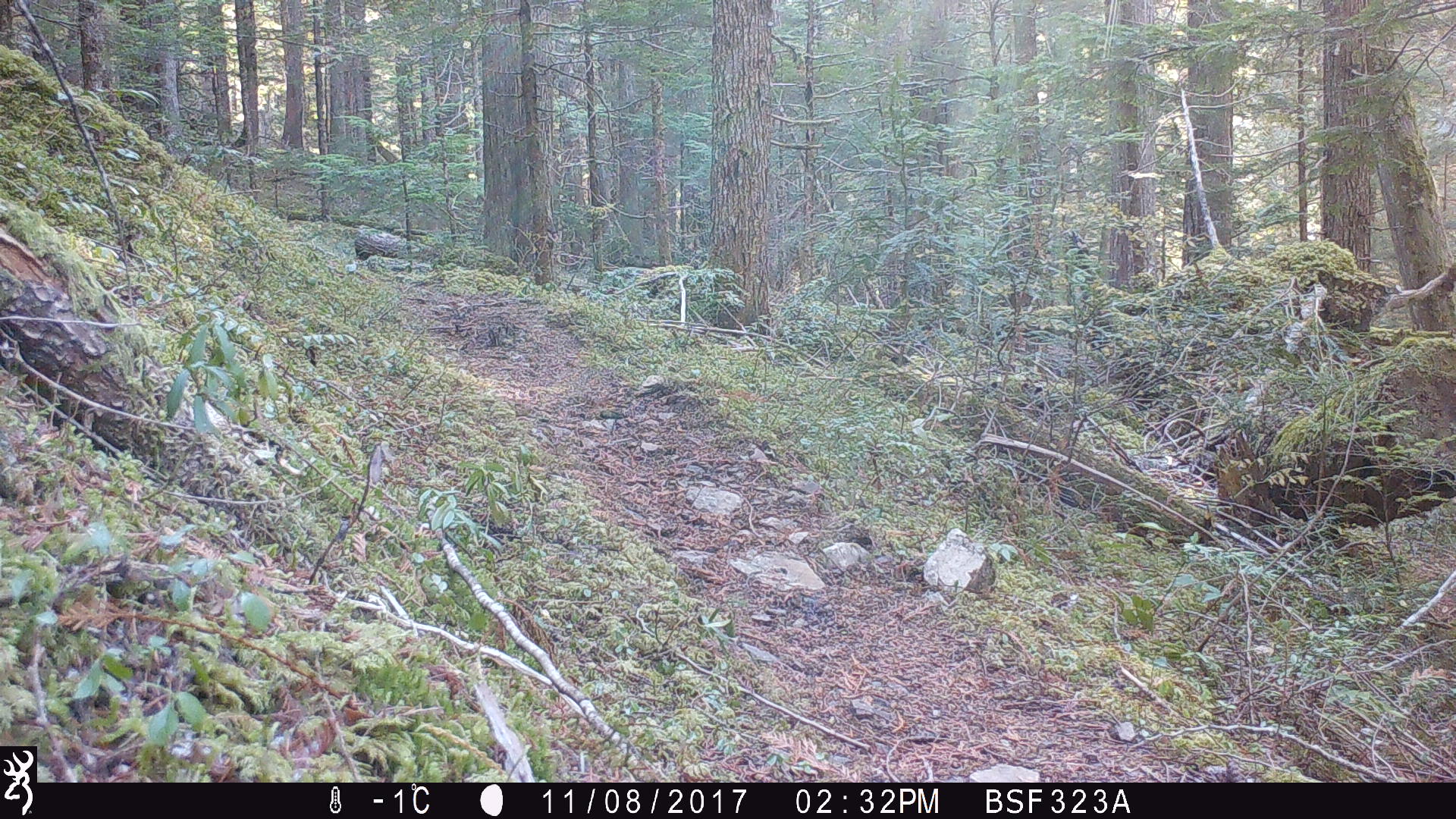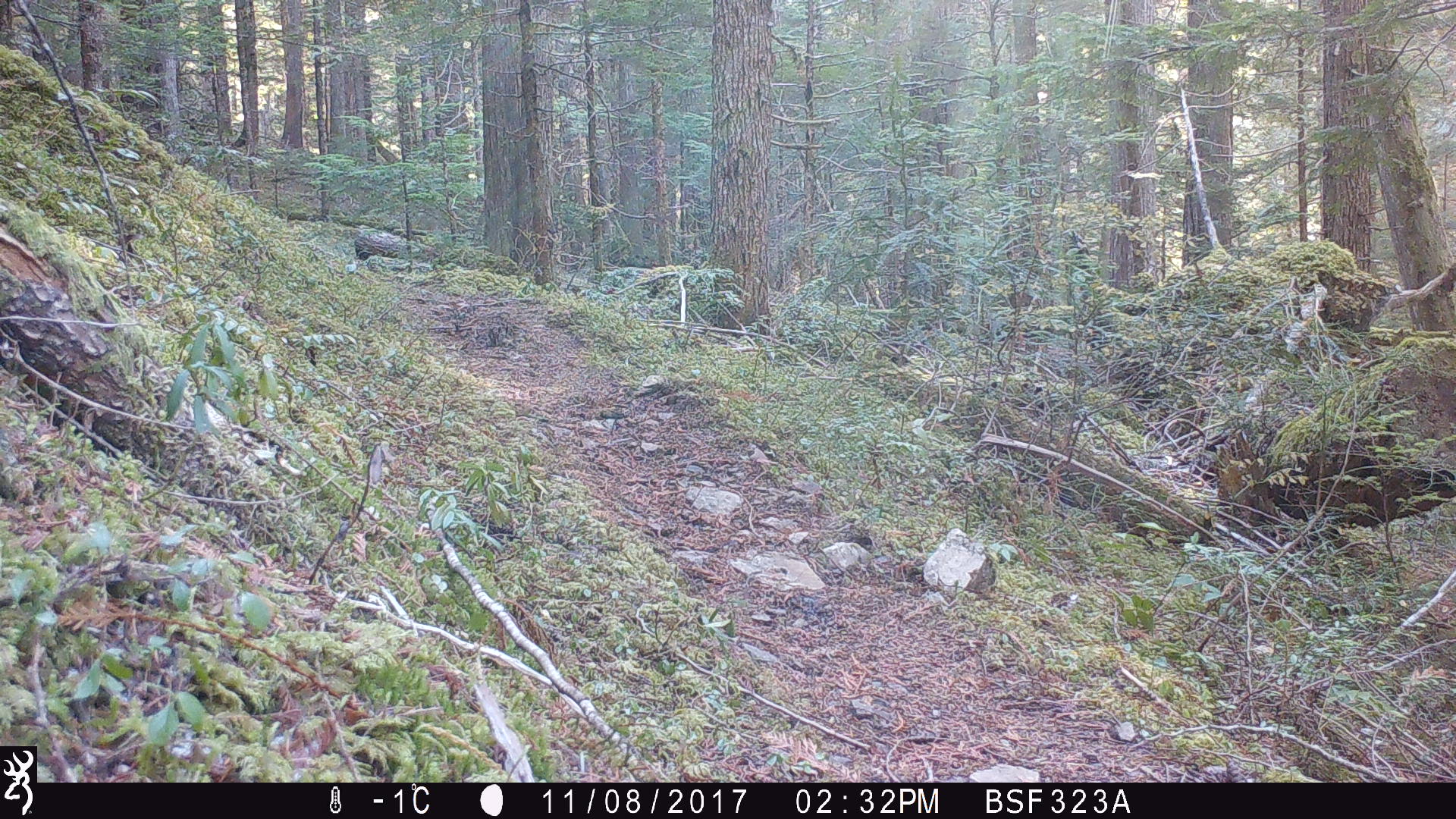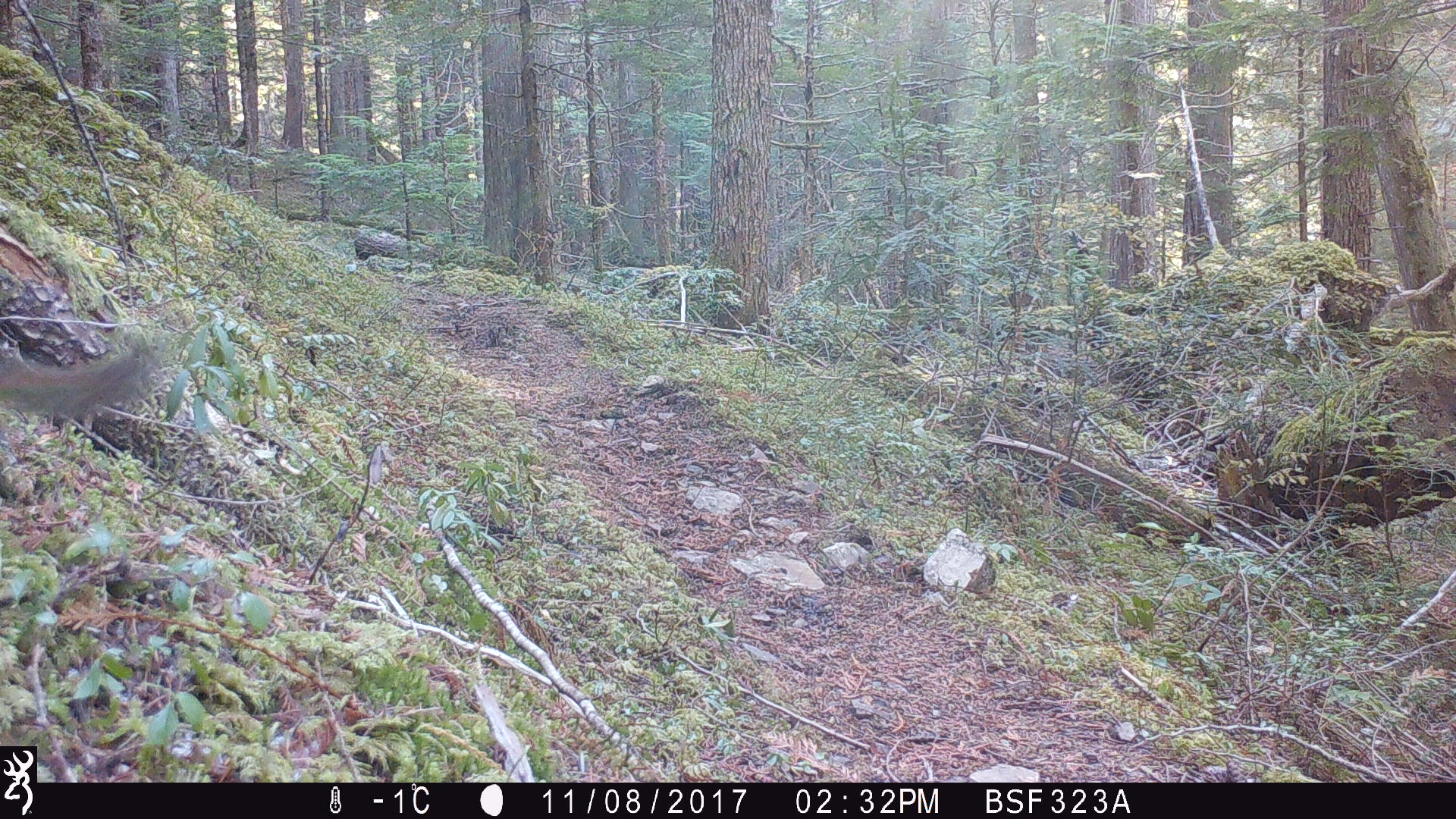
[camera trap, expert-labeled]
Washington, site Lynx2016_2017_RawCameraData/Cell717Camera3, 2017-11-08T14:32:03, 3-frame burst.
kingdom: Animalia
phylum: Chordata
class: Mammalia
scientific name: Mammalia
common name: small mammal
Small mammal (Mammalia). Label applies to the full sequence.